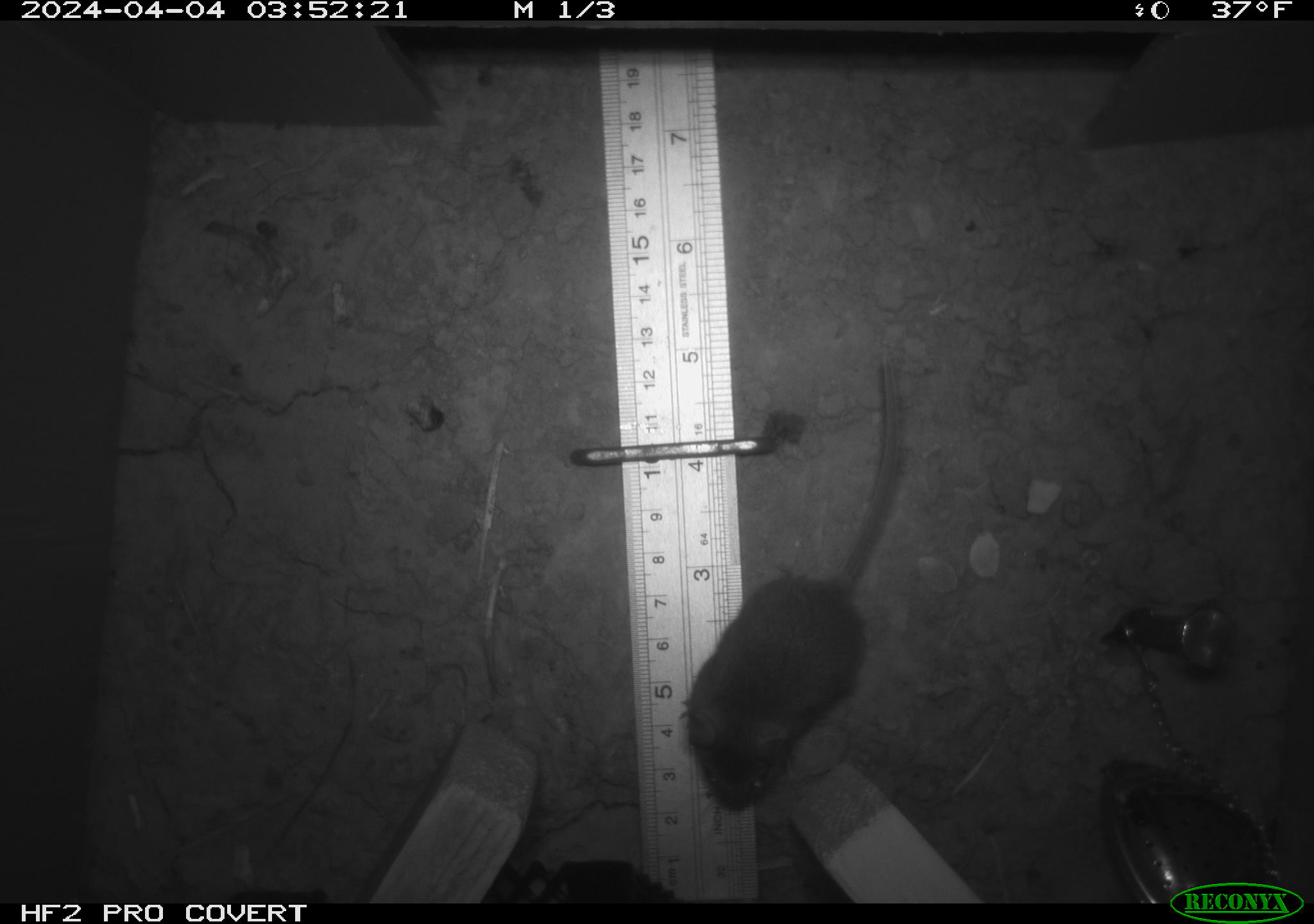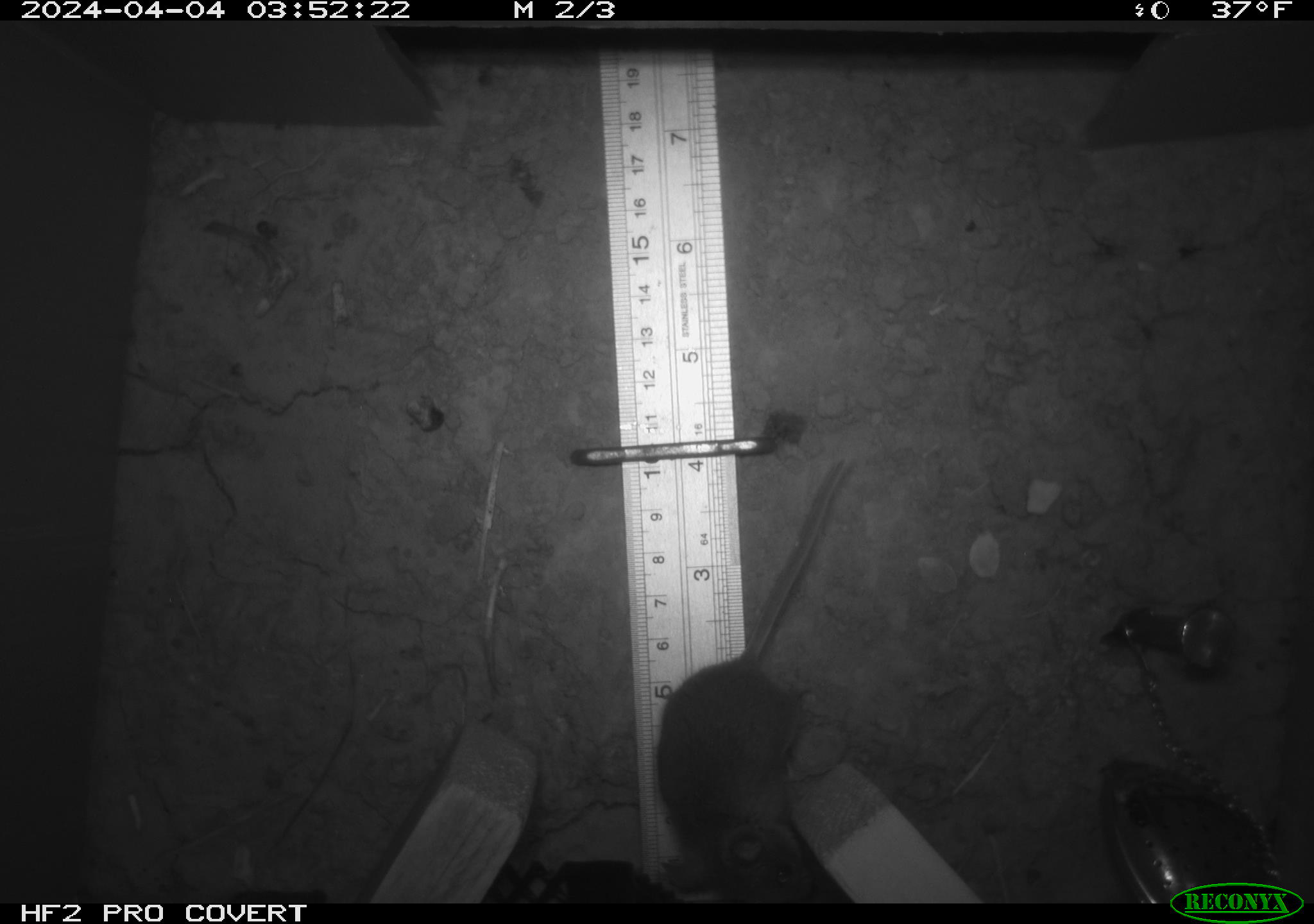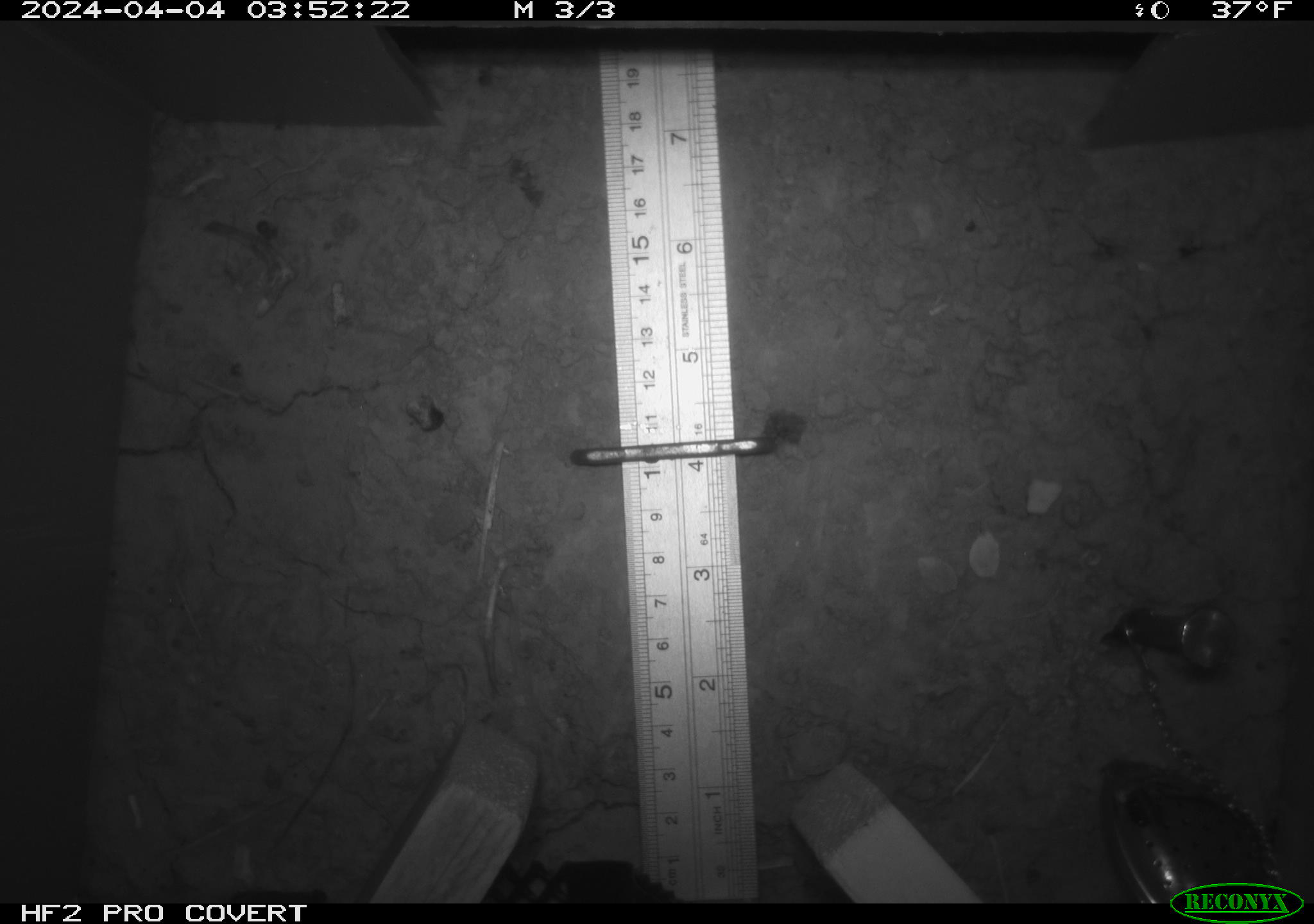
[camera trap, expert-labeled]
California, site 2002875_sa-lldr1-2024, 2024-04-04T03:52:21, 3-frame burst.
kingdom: Animalia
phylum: Chordata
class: Mammalia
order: Rodentia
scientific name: Rodentia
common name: mouse species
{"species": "mouse species (Rodentia)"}